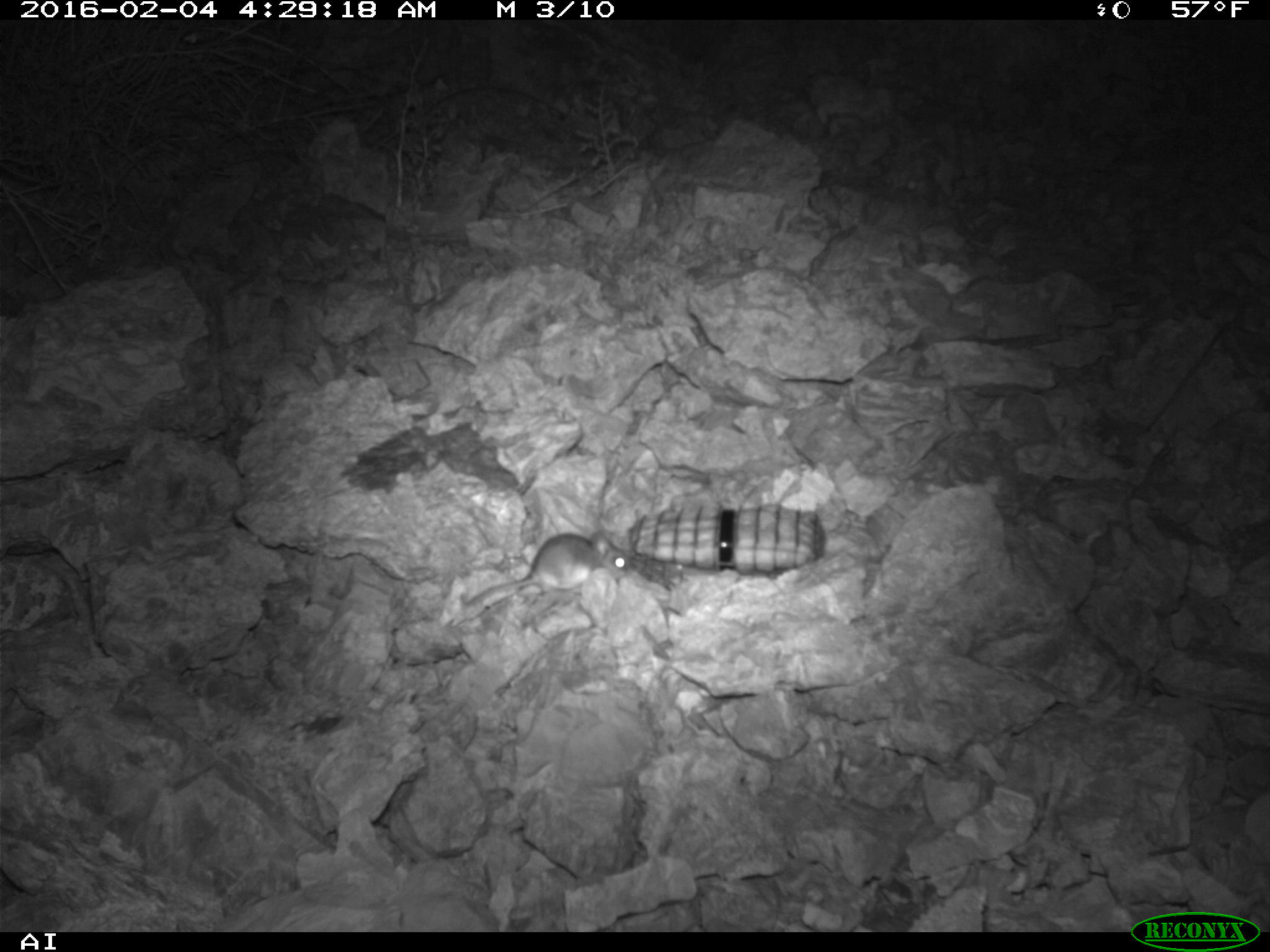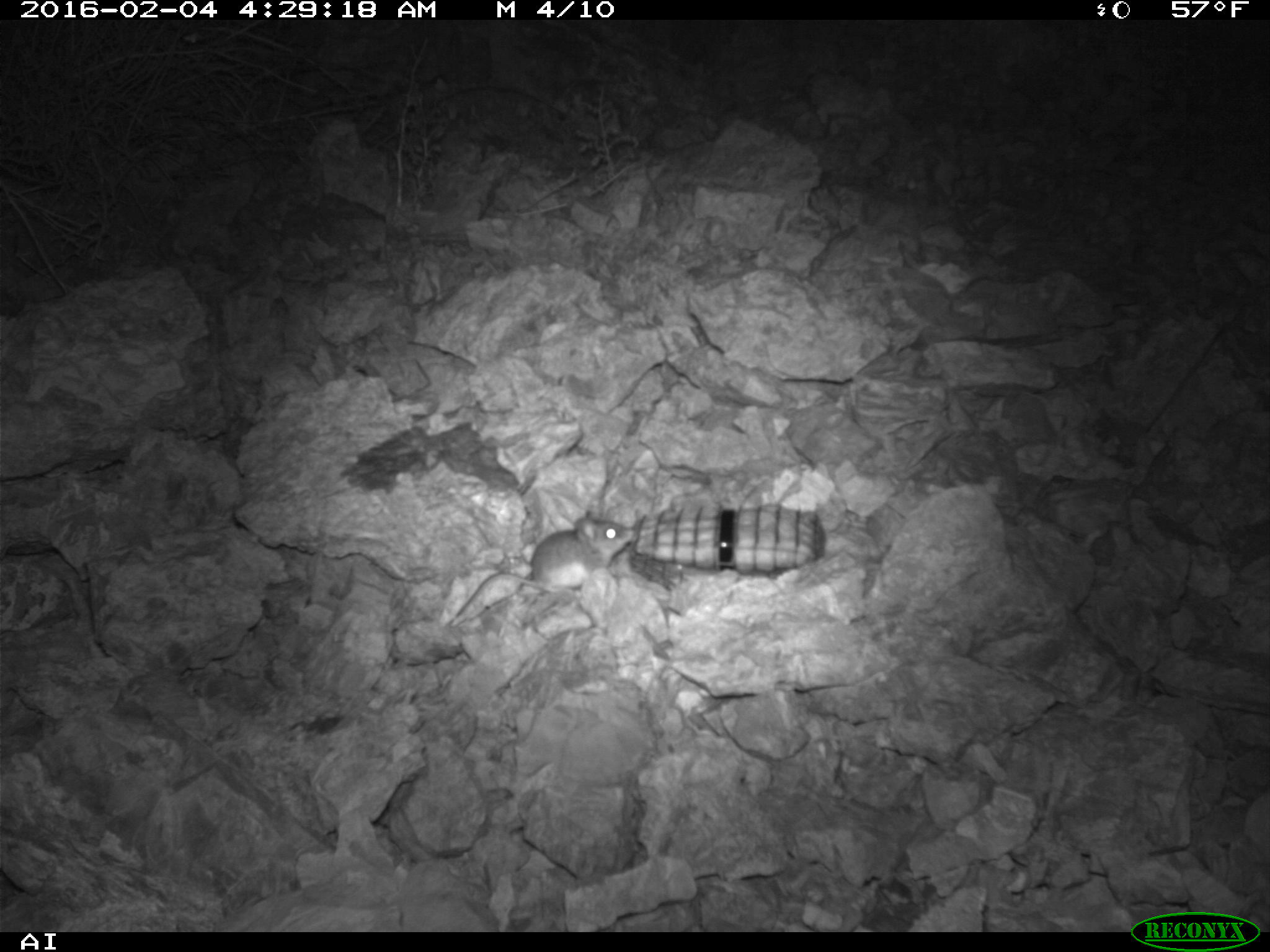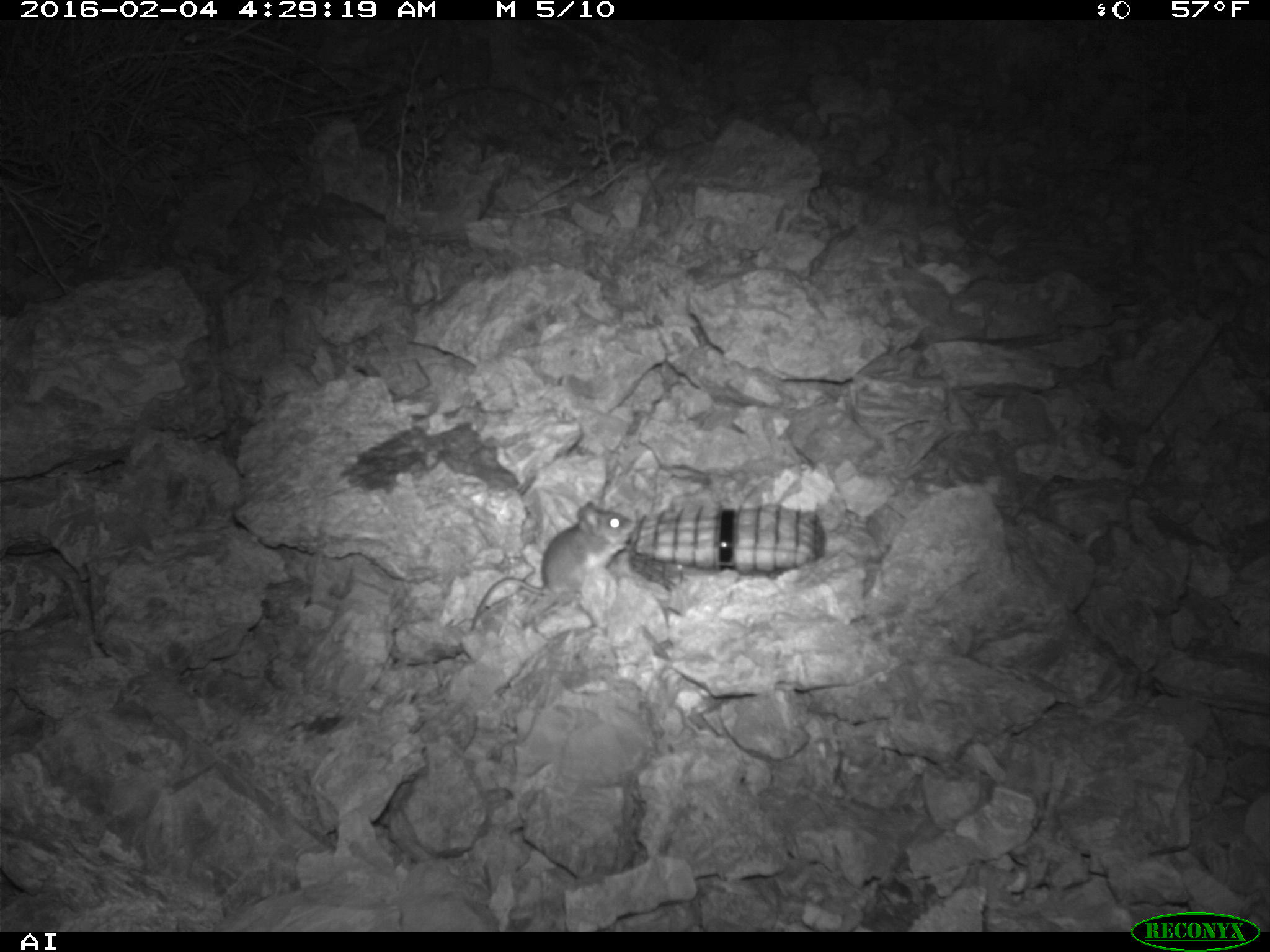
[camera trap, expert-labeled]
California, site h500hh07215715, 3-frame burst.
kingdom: Animalia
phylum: Chordata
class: Mammalia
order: Rodentia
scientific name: Rodentia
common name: rodent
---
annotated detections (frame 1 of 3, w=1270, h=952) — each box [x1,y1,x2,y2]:
rodent: [464,532,632,607]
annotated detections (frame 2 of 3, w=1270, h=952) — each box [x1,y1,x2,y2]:
rodent: [446,519,634,629]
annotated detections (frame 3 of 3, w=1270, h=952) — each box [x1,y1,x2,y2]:
rodent: [464,501,635,629]